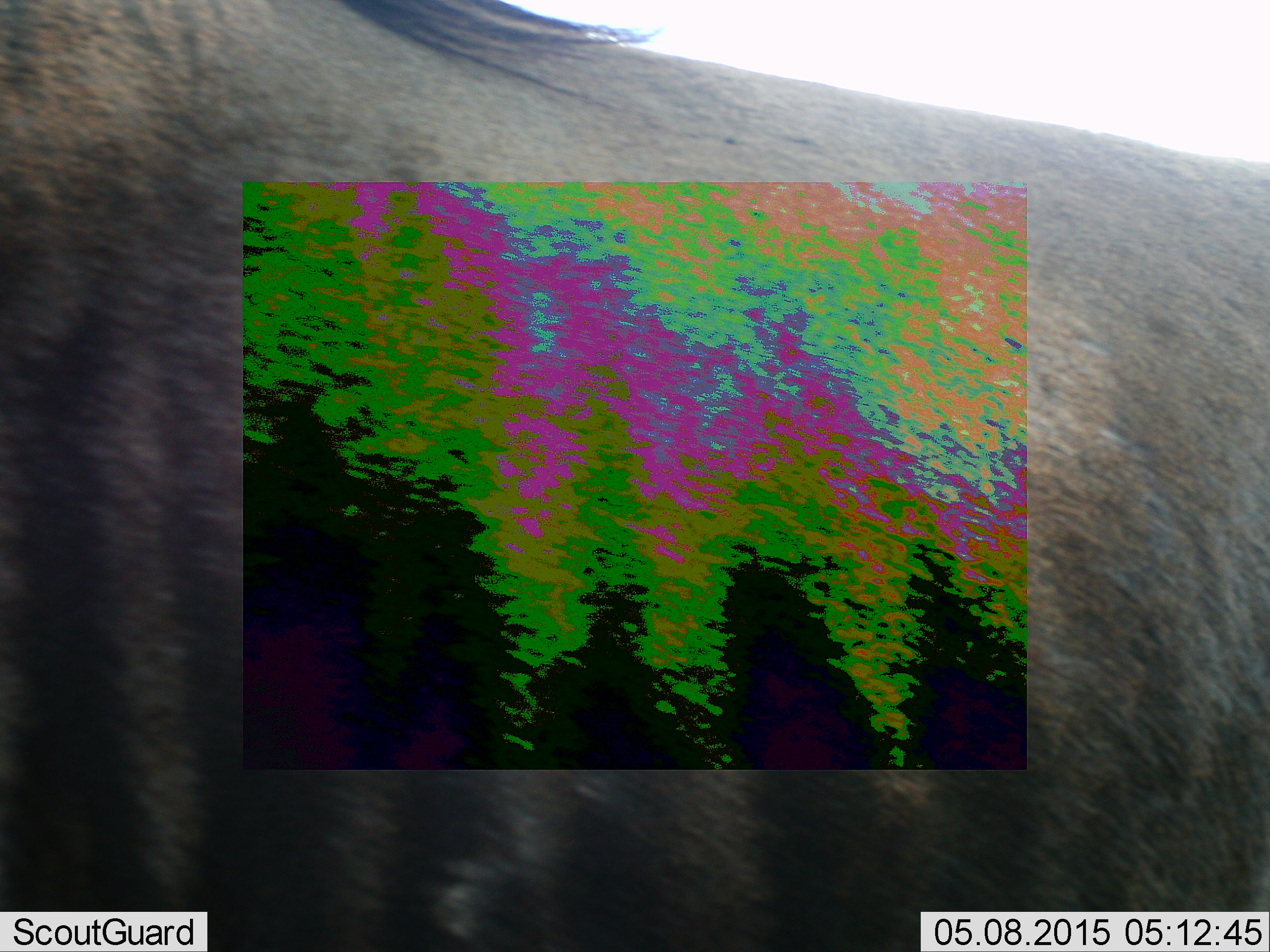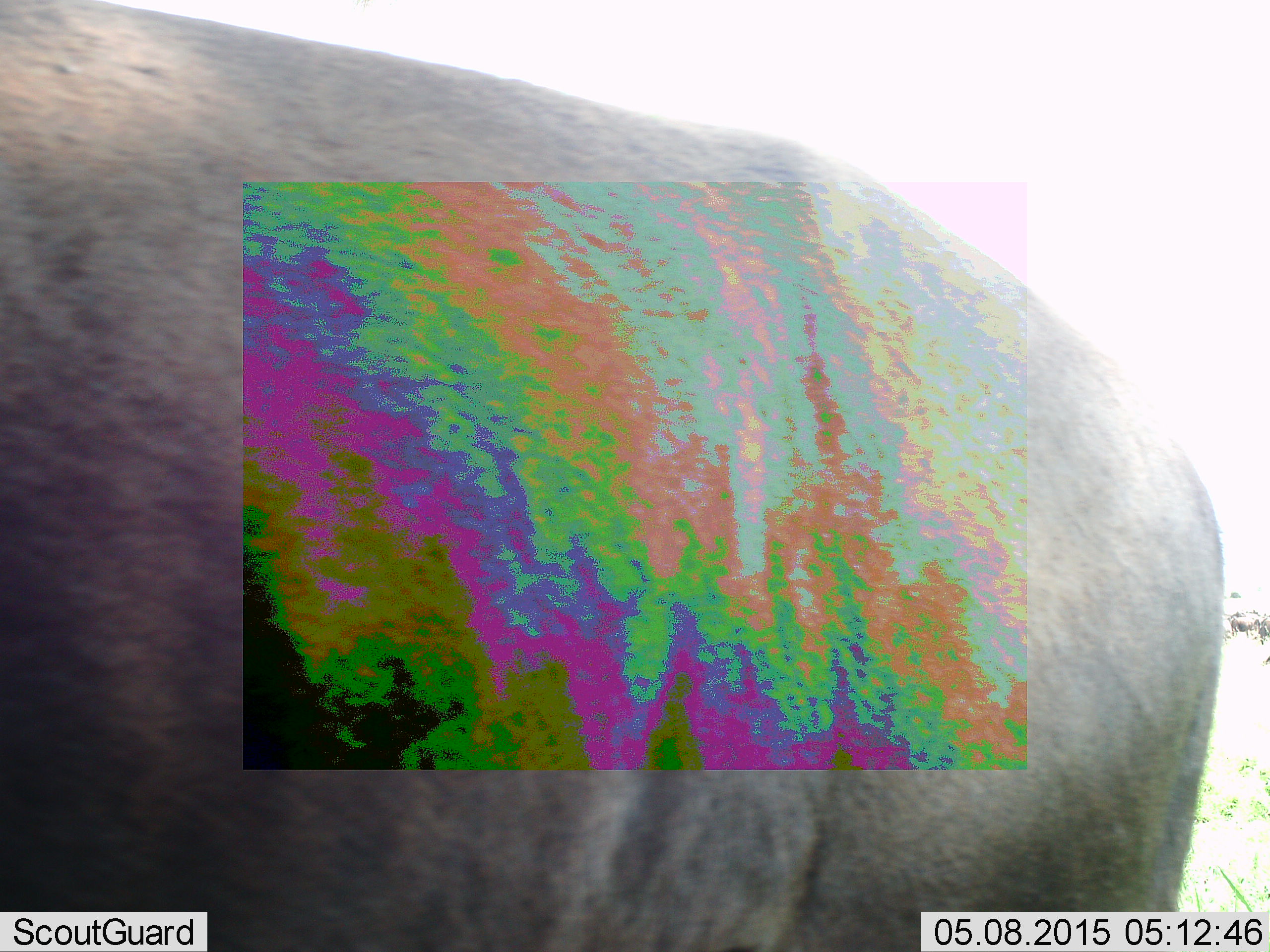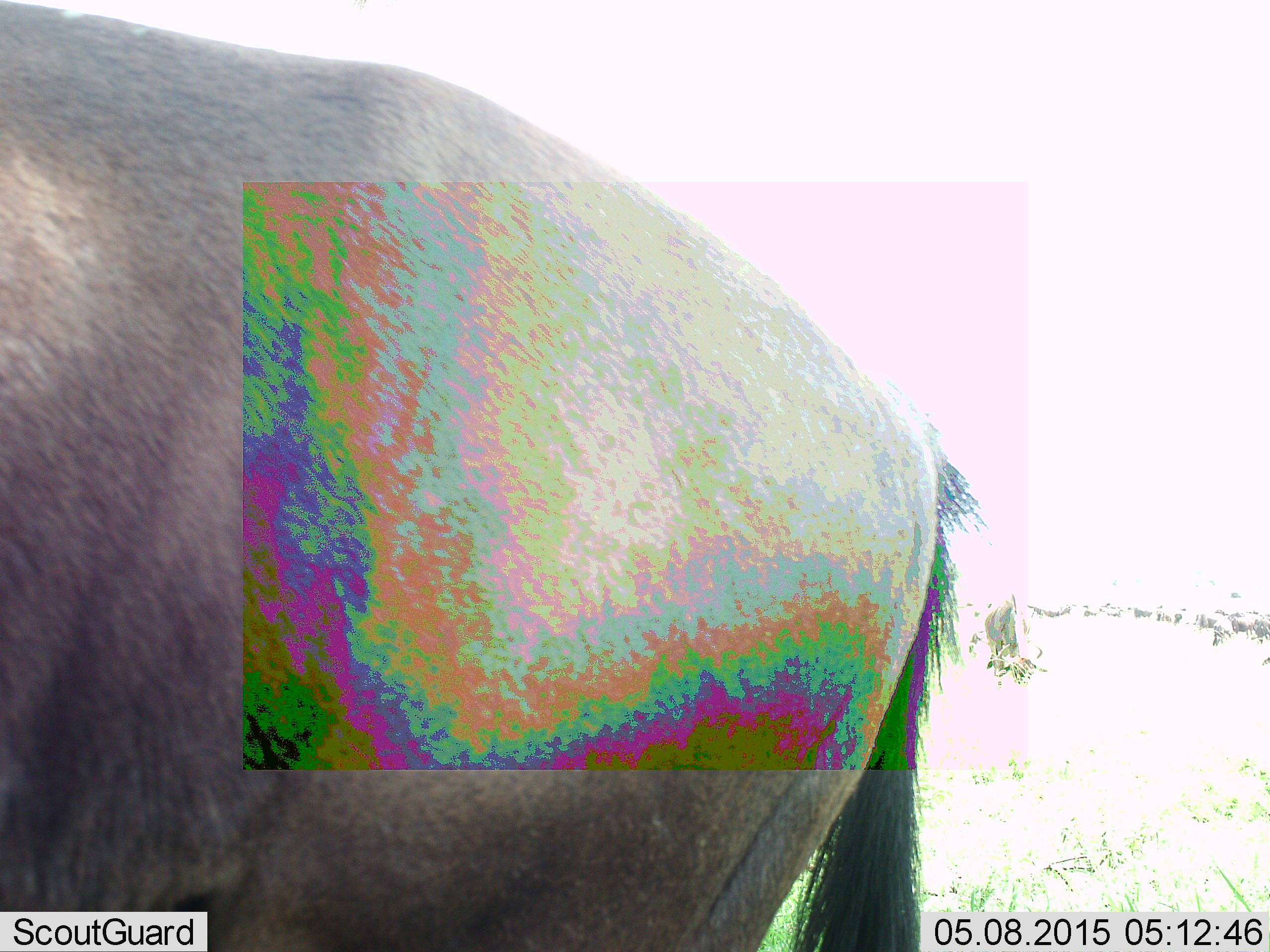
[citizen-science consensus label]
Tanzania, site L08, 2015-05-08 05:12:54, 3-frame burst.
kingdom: Animalia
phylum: Chordata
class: Mammalia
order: Artiodactyla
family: Bovidae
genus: Connochaetes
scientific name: Connochaetes taurinus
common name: blue wildebeest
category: wildebeest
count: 1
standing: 60%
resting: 0%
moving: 50%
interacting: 0%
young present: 0%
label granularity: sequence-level